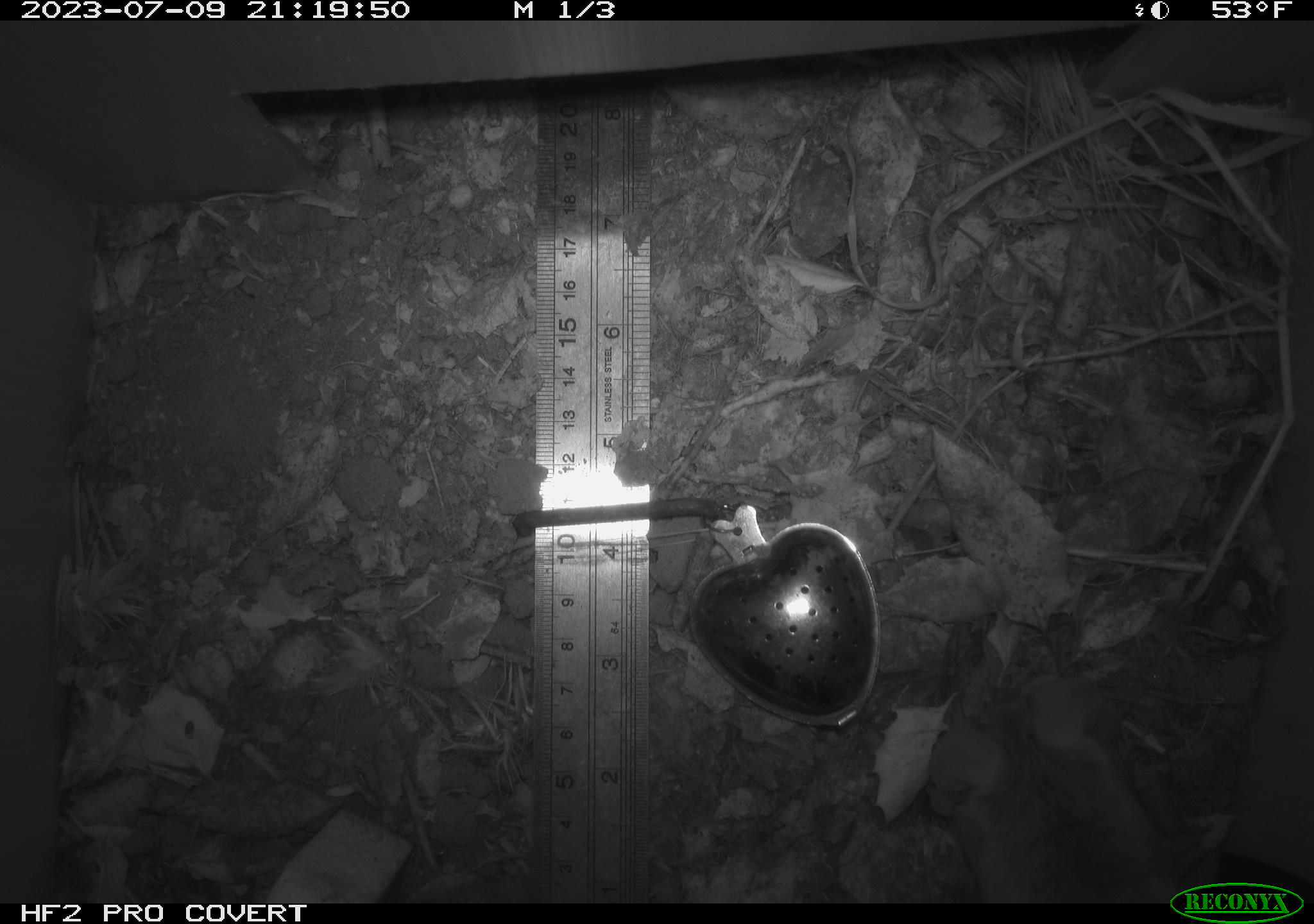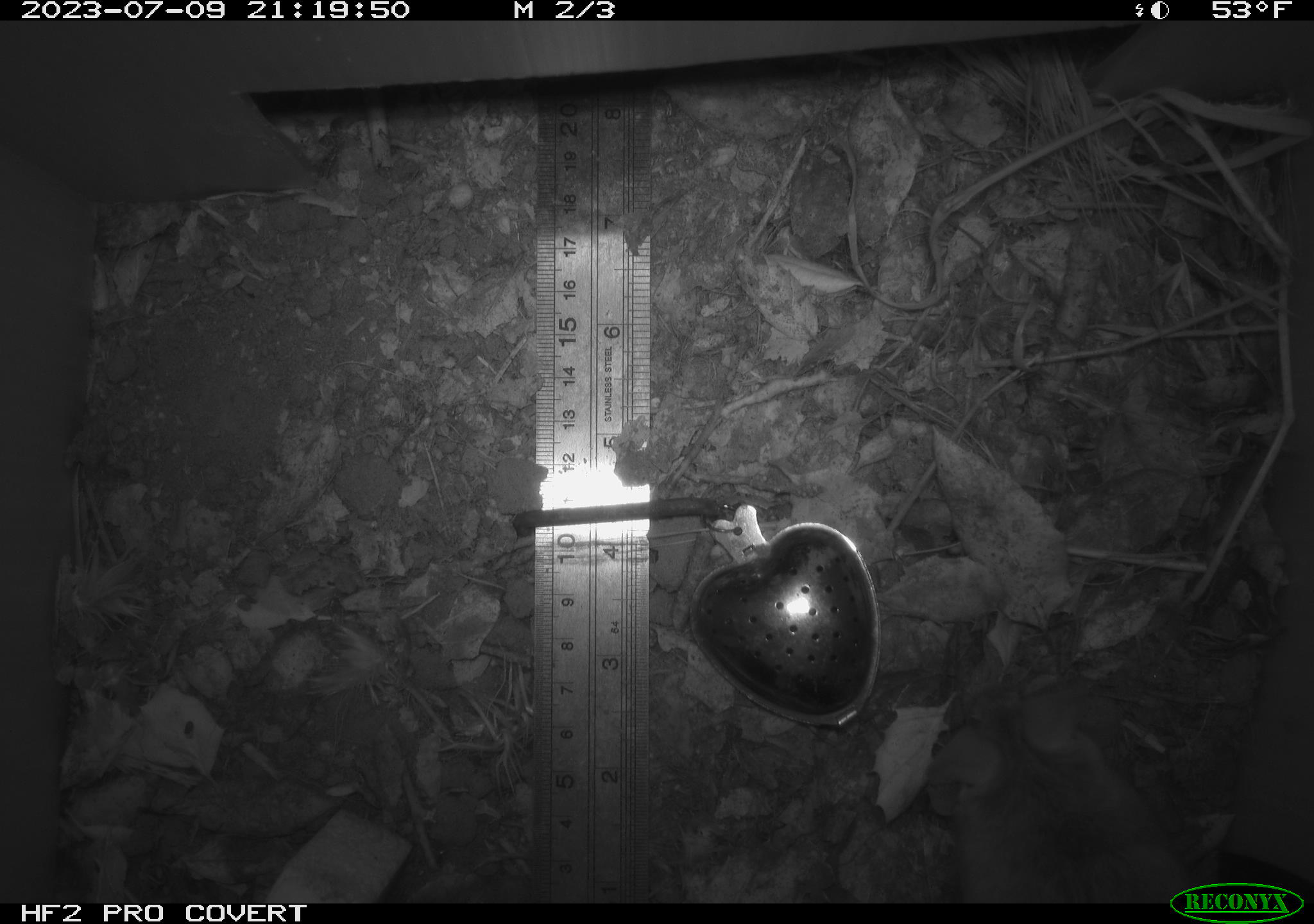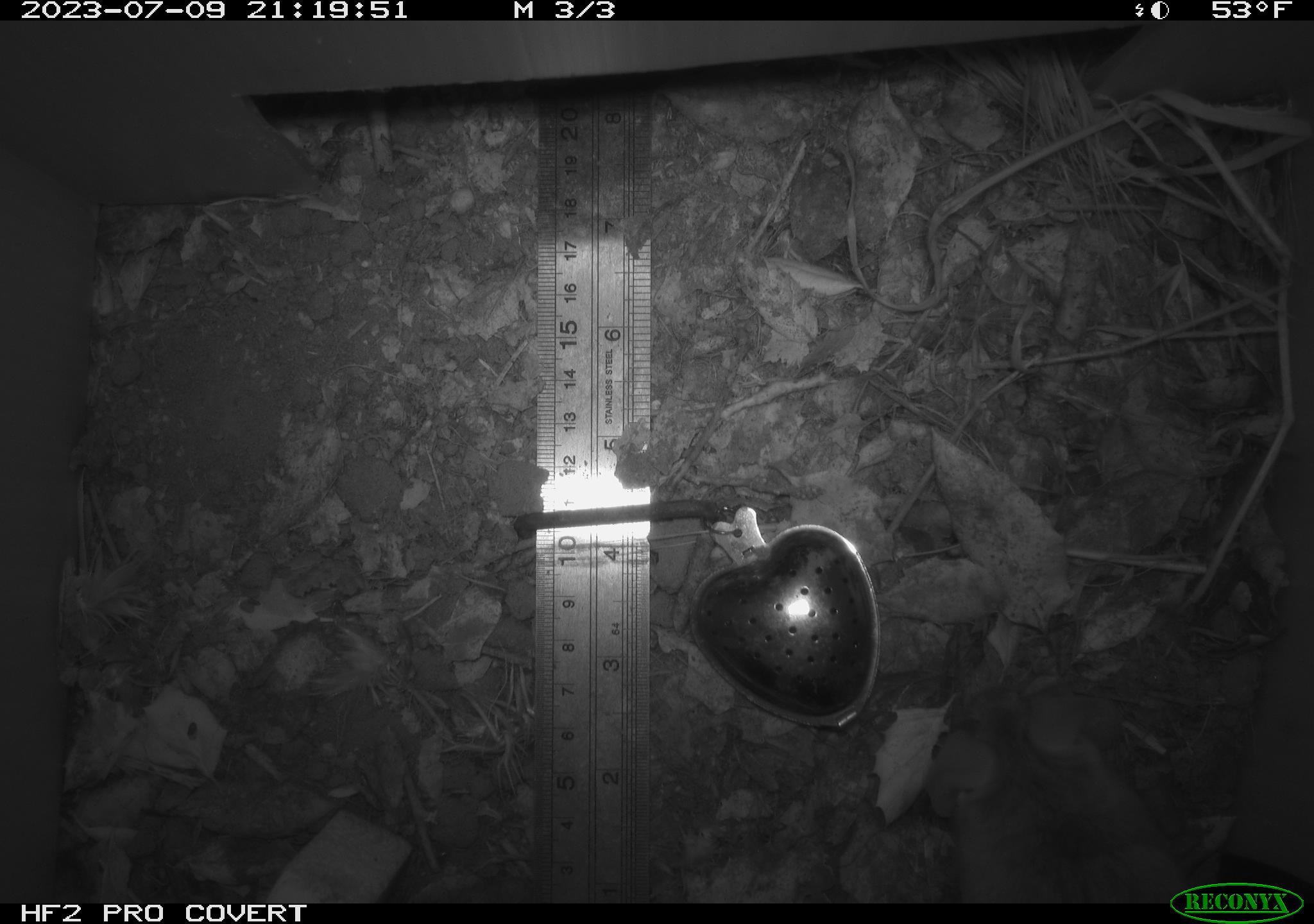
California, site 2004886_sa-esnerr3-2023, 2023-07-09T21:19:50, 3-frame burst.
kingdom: Animalia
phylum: Chordata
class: Mammalia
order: Rodentia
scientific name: Rodentia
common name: mouse species